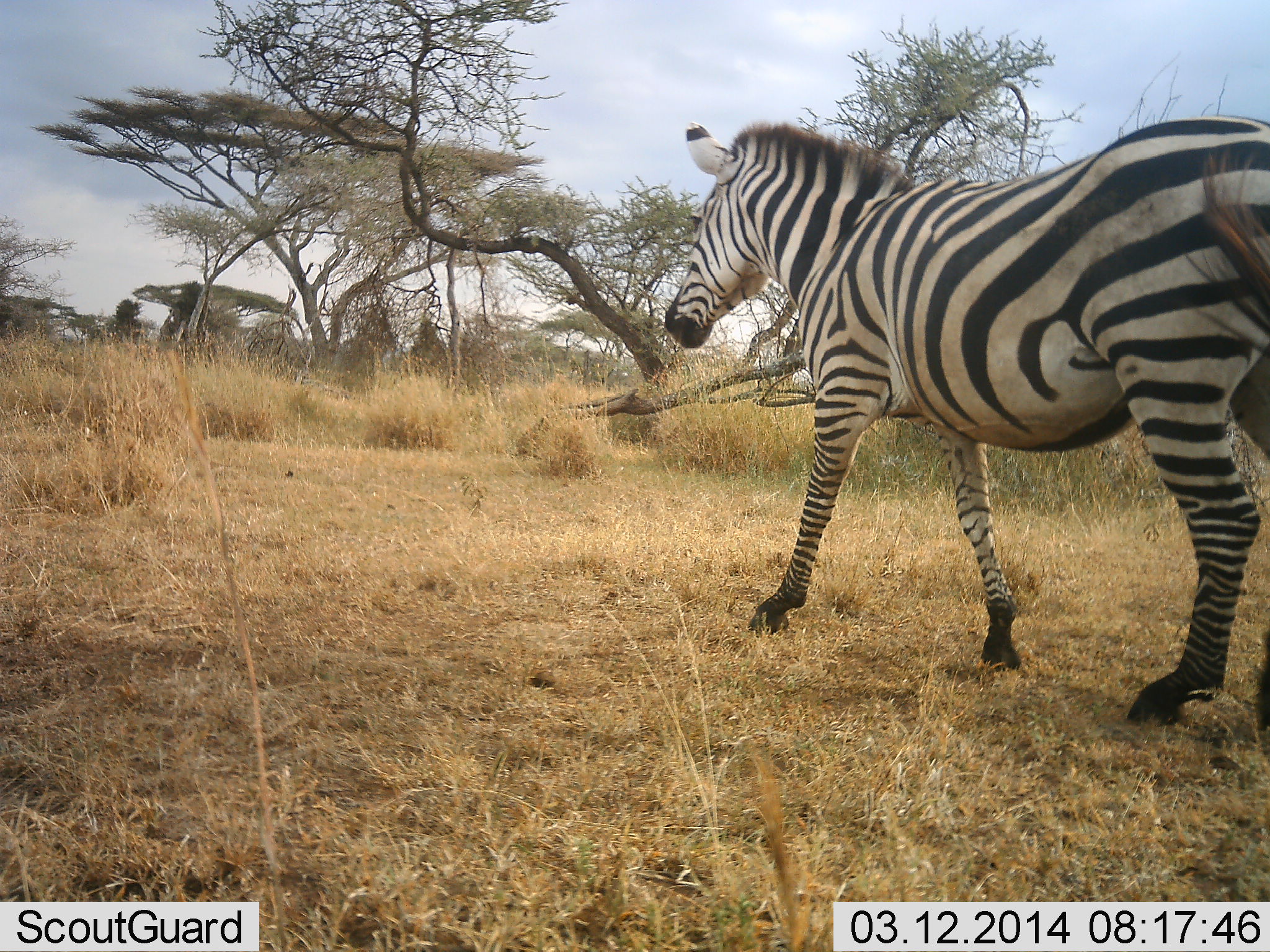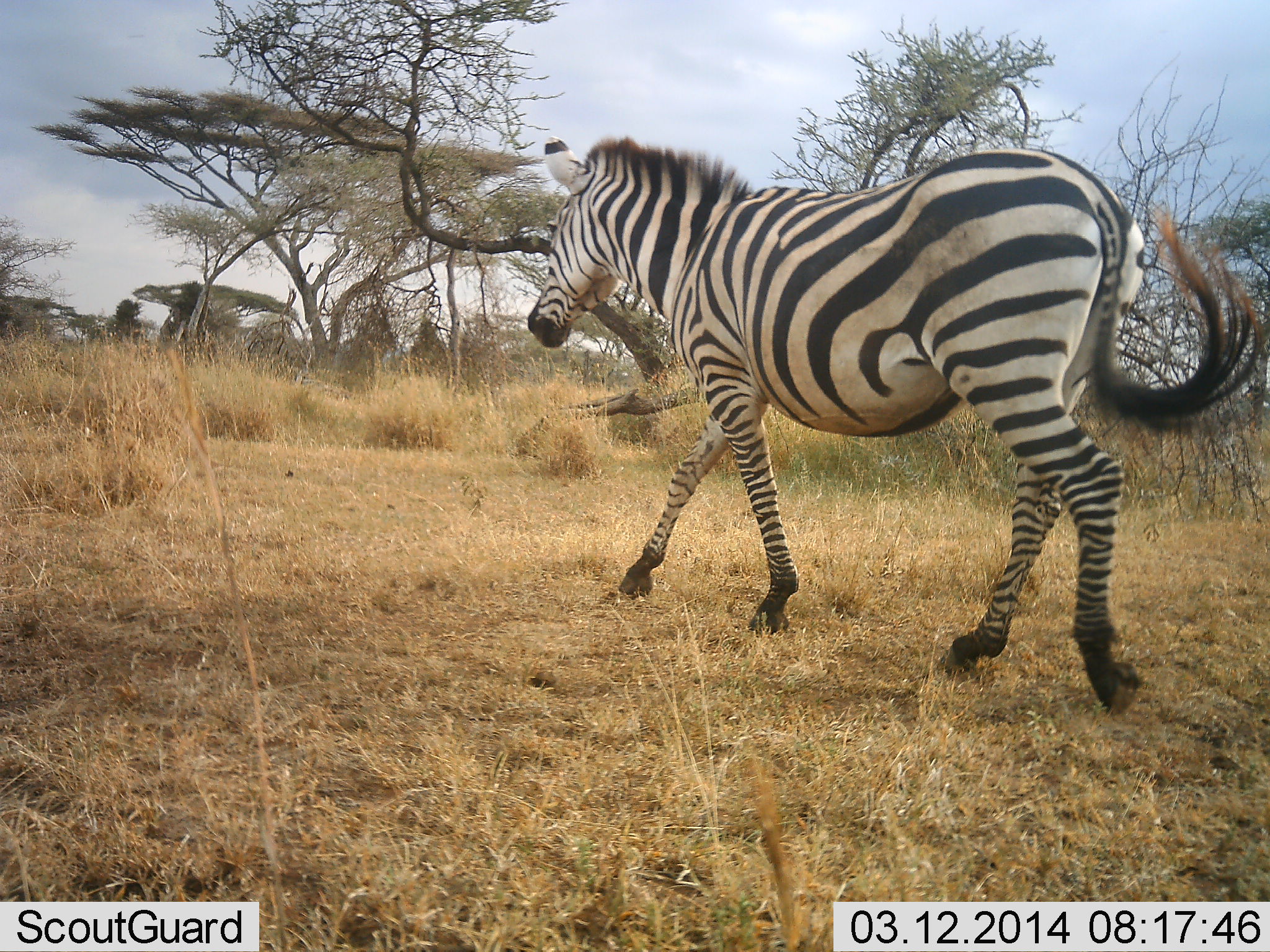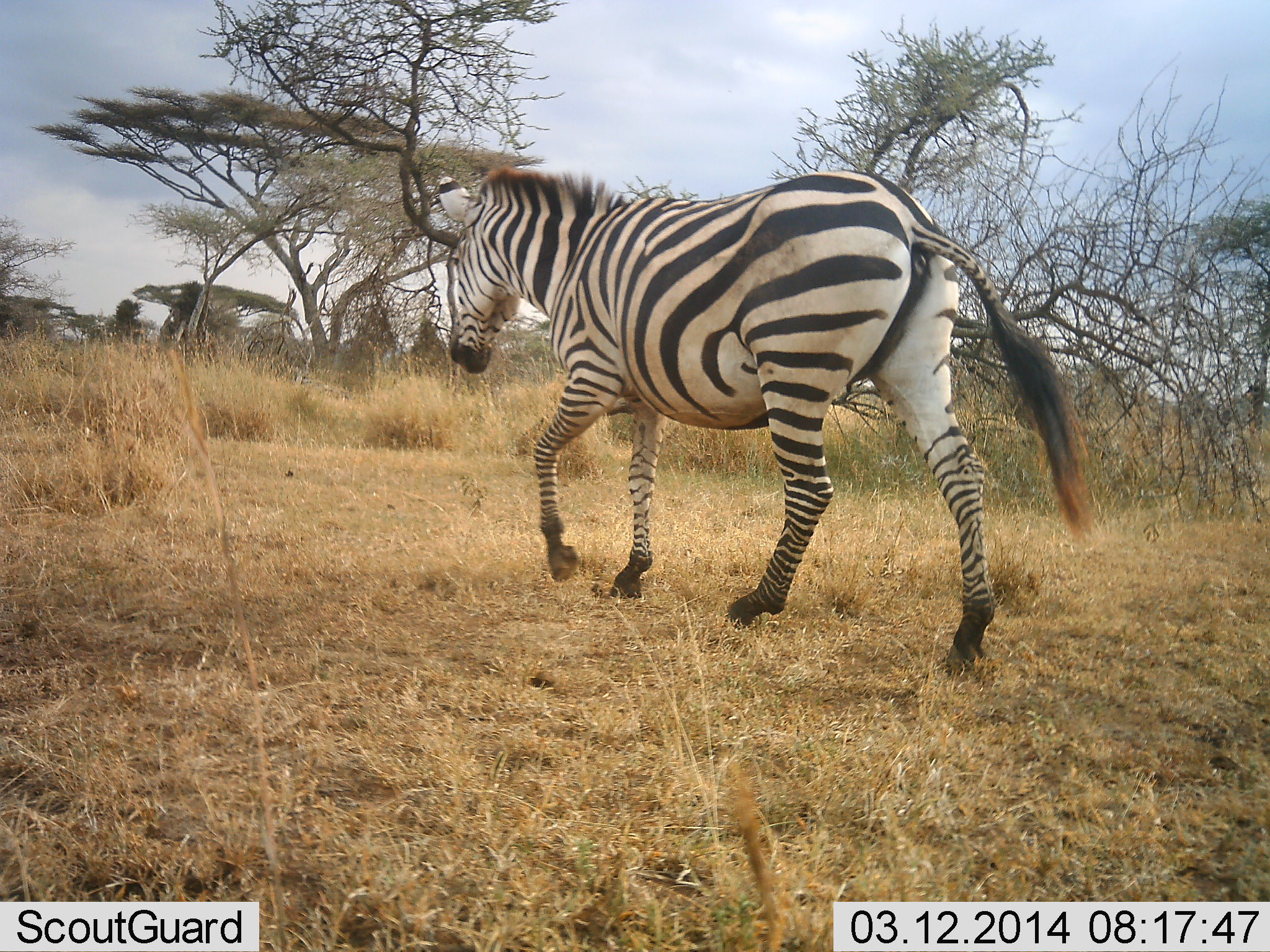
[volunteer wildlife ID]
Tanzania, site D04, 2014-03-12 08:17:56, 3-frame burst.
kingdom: Animalia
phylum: Chordata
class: Mammalia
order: Perissodactyla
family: Equidae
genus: Equus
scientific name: Equus quagga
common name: plains zebra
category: zebra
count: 1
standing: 0%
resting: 0%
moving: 100%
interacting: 0%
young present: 0%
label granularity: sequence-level